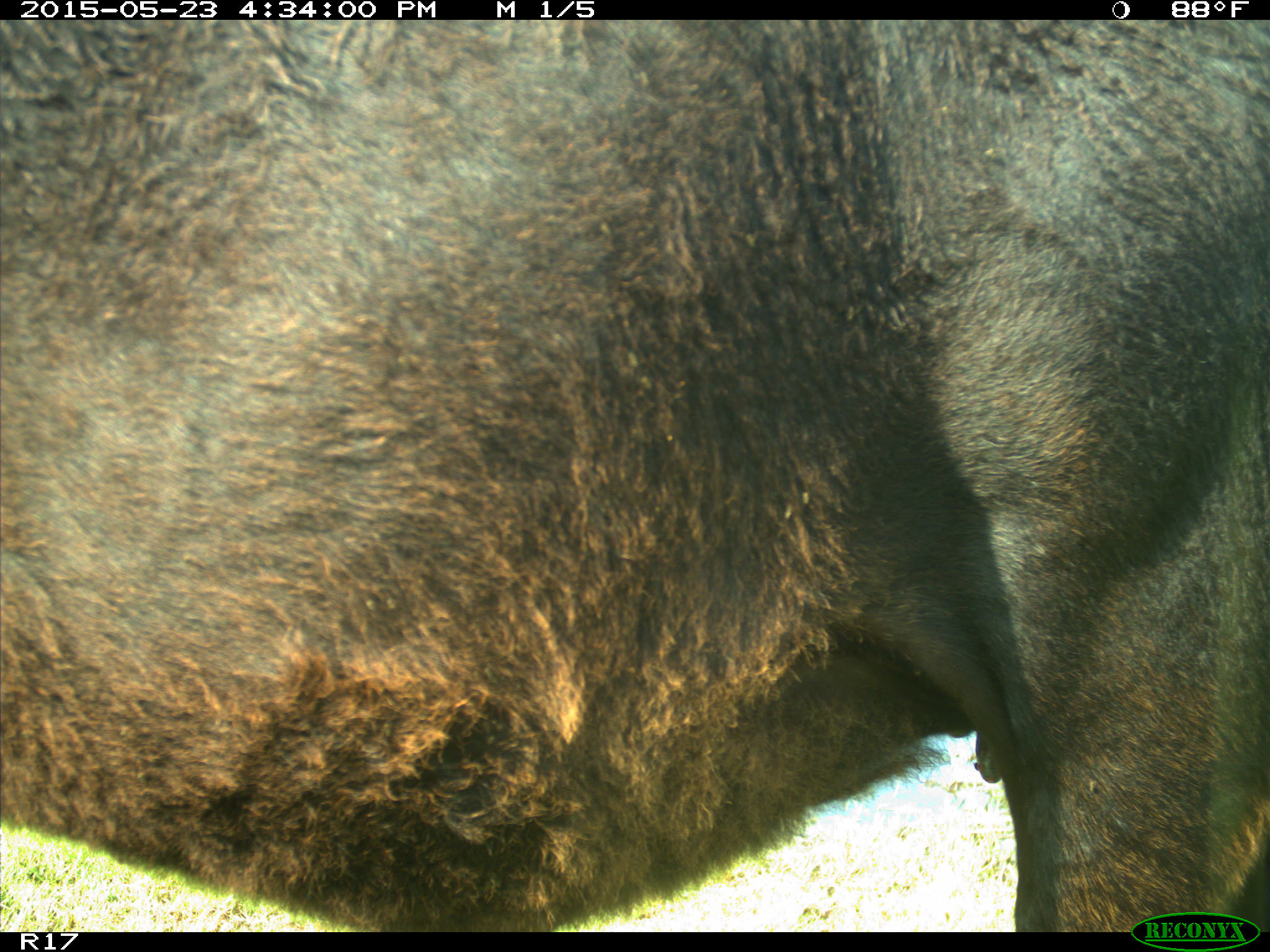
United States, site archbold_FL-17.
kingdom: Animalia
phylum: Chordata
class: Mammalia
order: Artiodactyla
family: Bovidae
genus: Bos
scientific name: Bos taurus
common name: domestic cow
Bos taurus (domestic cow).